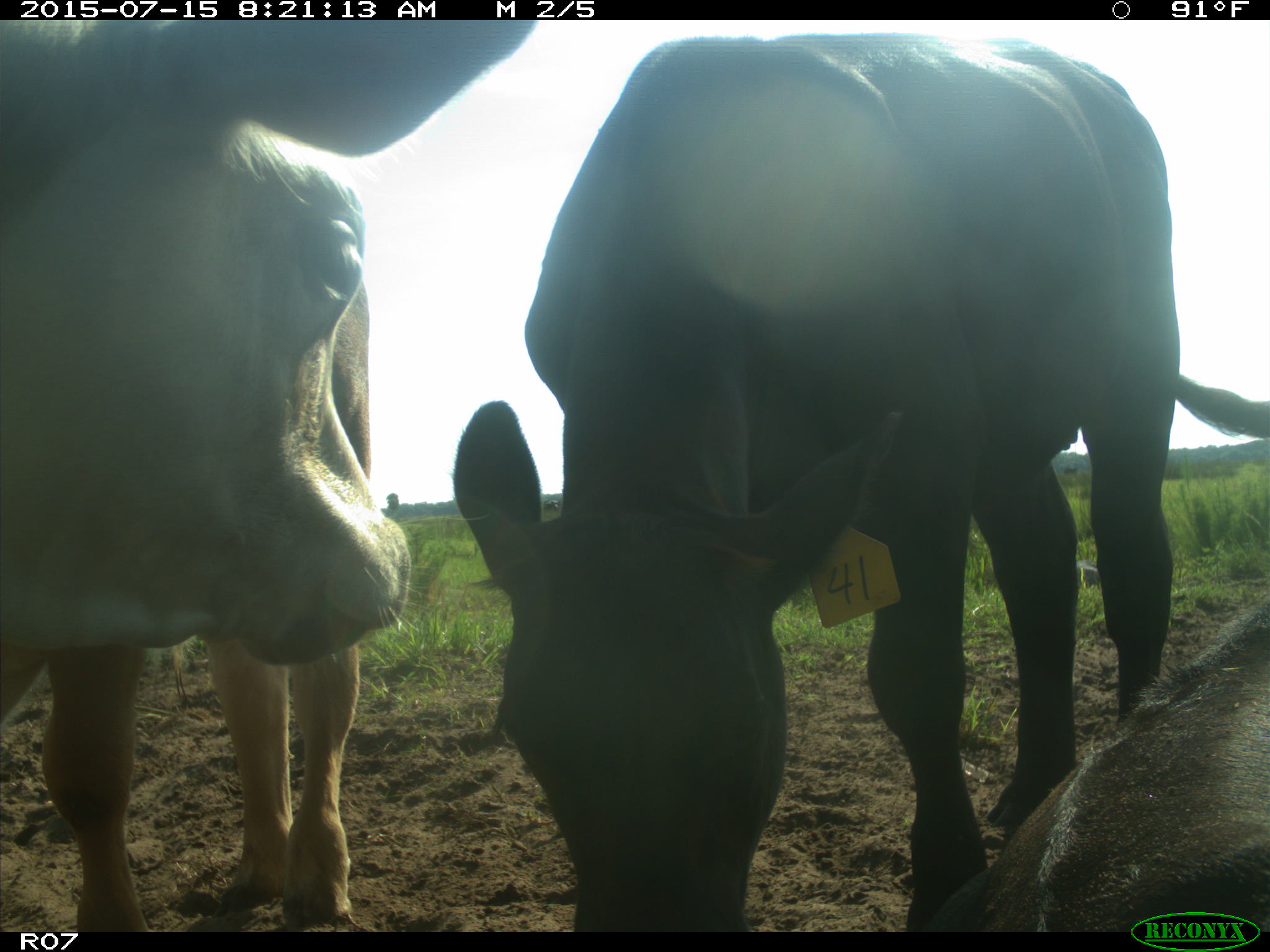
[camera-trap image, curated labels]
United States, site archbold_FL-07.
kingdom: Animalia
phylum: Chordata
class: Mammalia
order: Artiodactyla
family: Bovidae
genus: Bos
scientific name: Bos taurus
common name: domestic cow